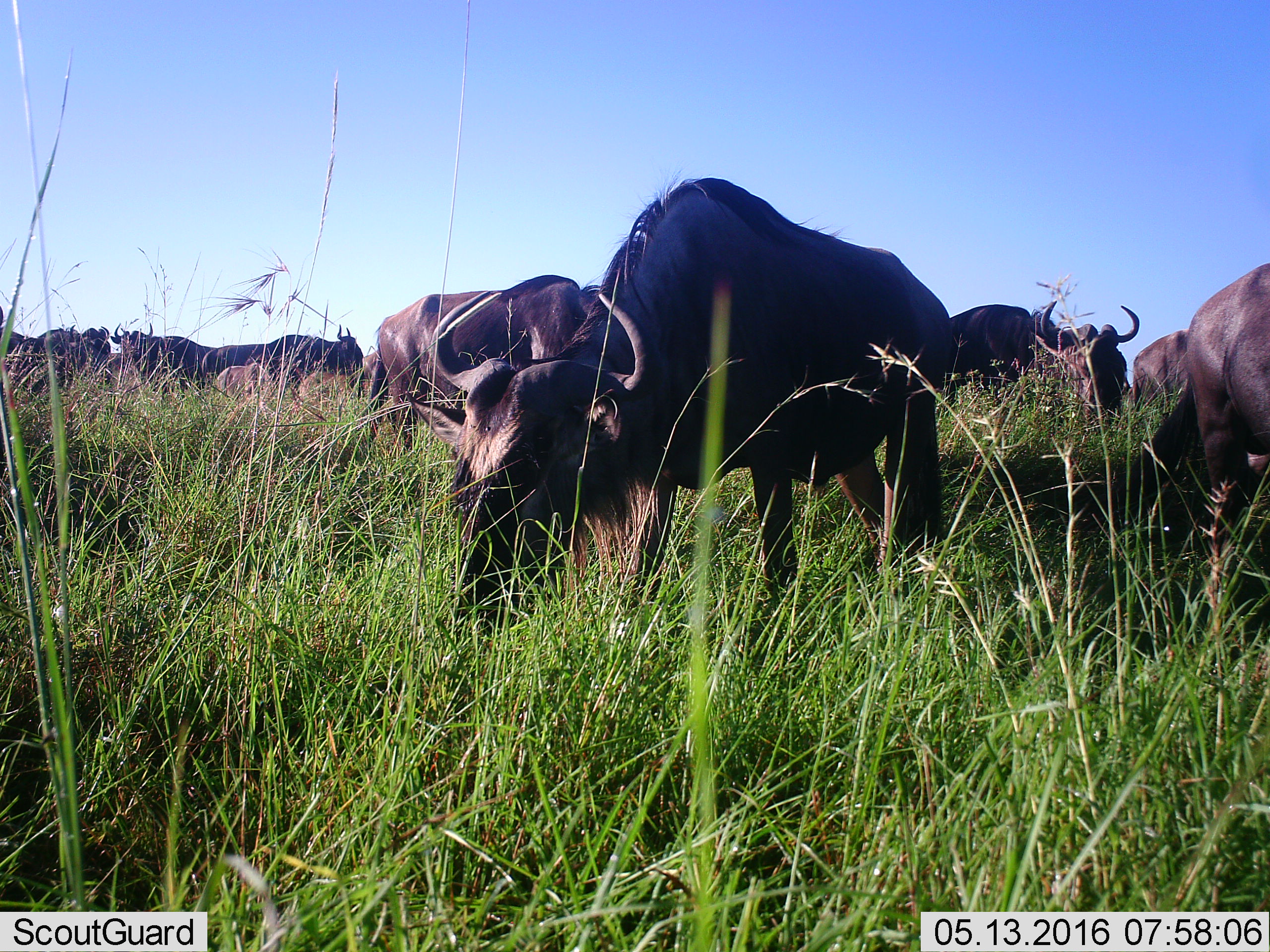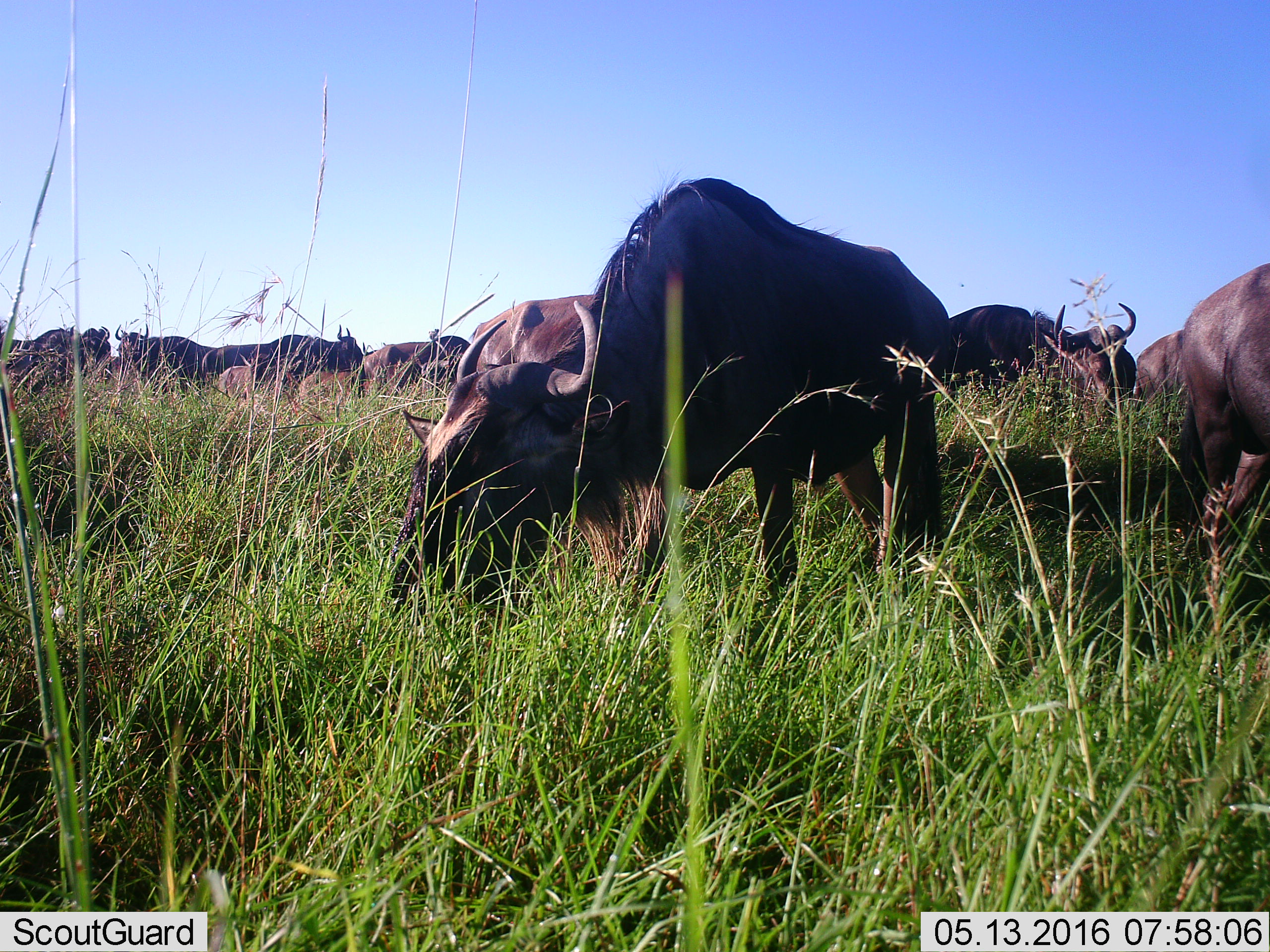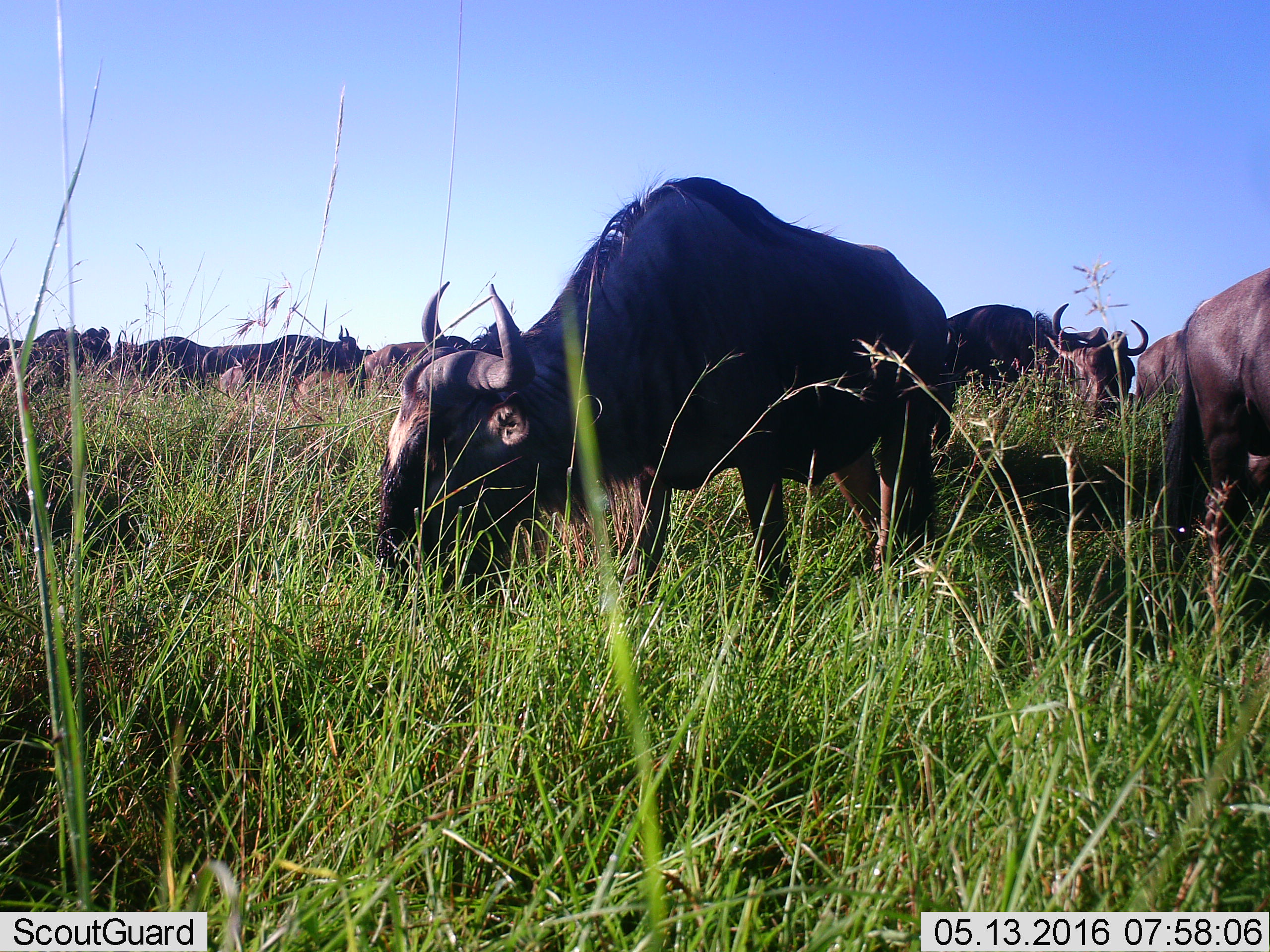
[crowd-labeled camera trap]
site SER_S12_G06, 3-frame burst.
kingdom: Animalia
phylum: Chordata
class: Mammalia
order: Artiodactyla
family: Bovidae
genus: Connochaetes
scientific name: Connochaetes taurinus taurinus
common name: blue wildebeest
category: wildebeestblue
Wildebeestblue (blue wildebeest) (Connochaetes taurinus taurinus), count 11-50. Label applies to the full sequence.